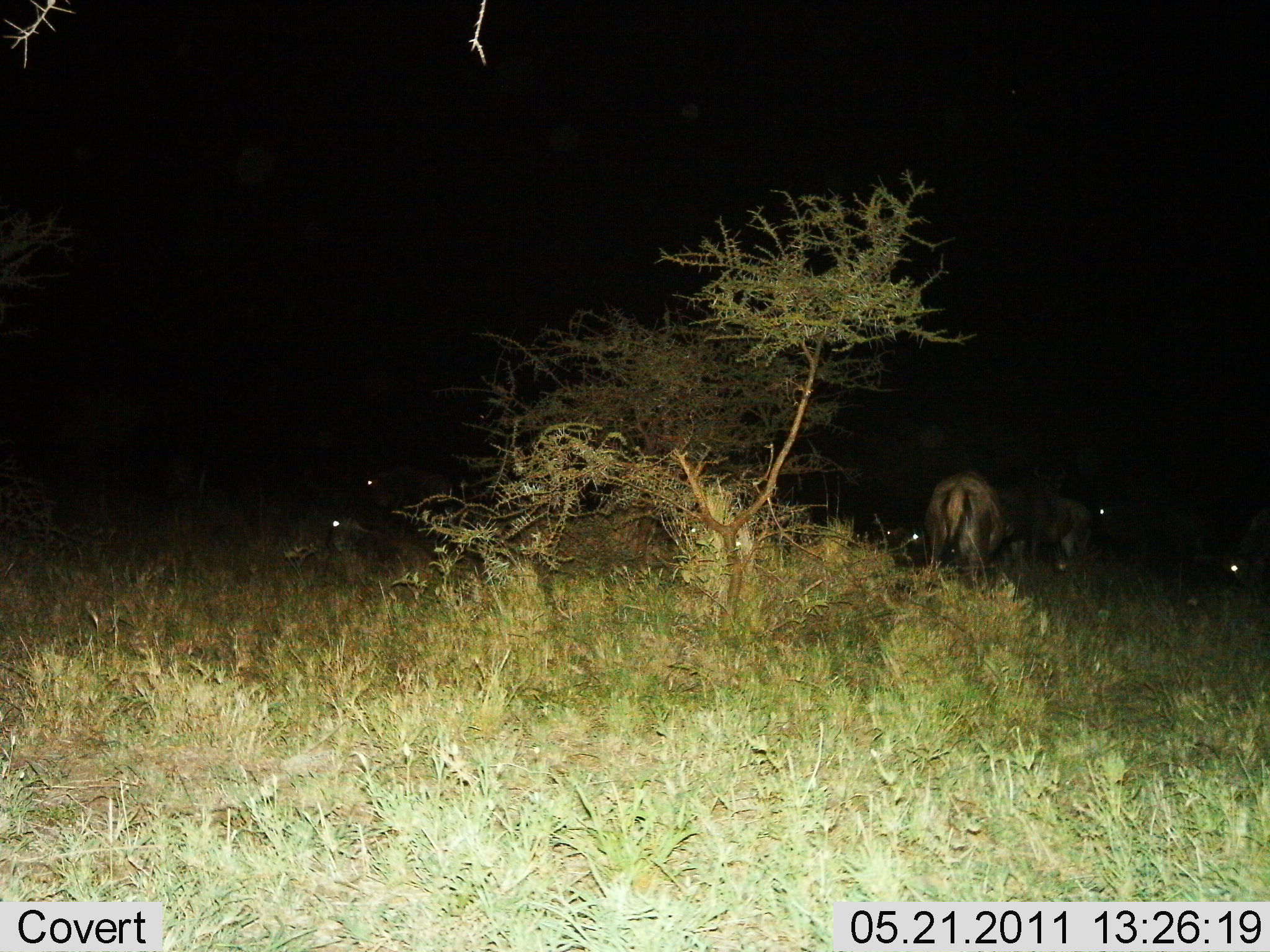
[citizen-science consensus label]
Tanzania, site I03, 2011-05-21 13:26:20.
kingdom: Animalia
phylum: Chordata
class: Mammalia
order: Artiodactyla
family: Bovidae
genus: Connochaetes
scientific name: Connochaetes taurinus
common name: blue wildebeest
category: wildebeest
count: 6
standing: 67%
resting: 33%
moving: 0%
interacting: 0%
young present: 0%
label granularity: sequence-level